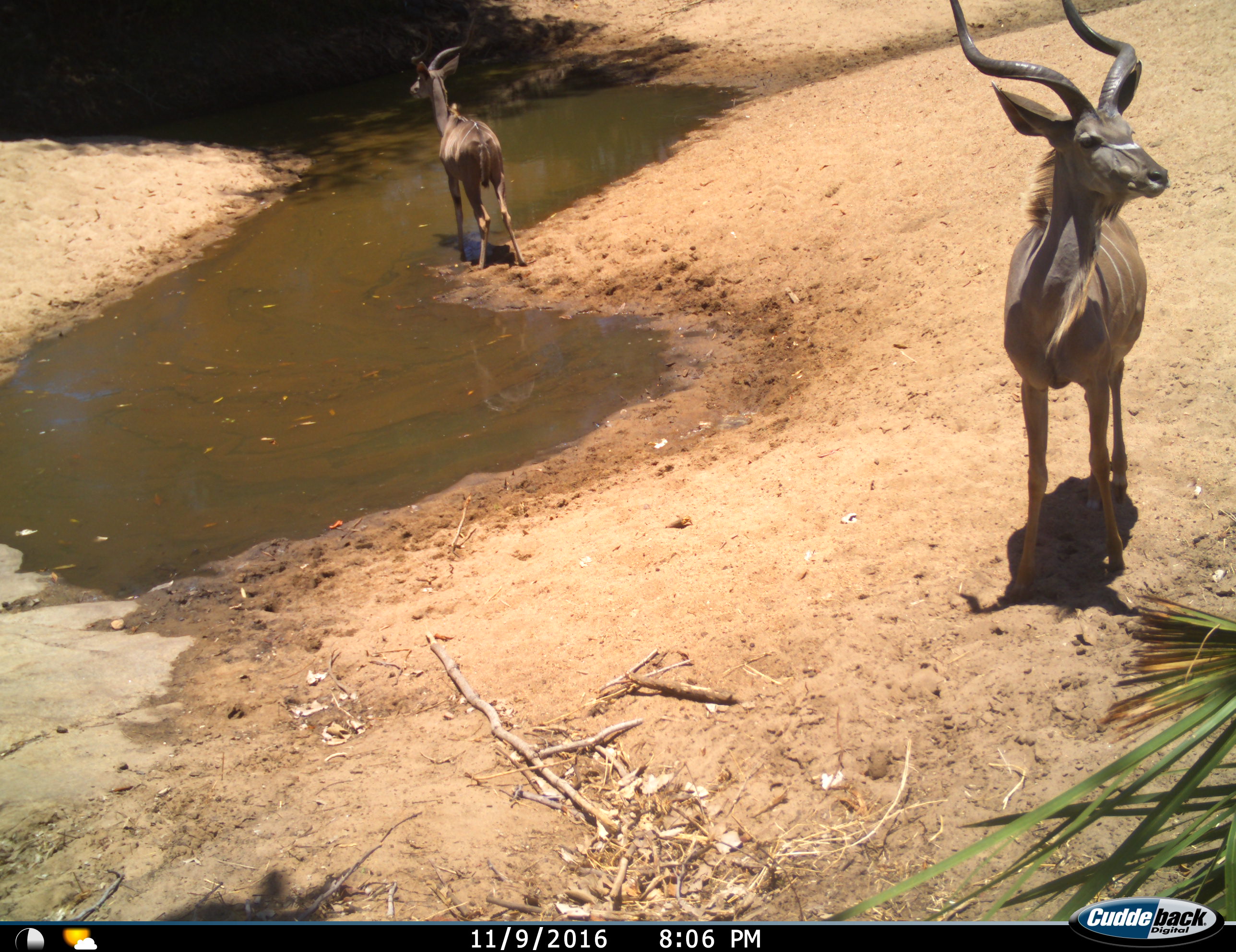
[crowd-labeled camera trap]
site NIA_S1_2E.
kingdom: Animalia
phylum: Chordata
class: Mammalia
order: Artiodactyla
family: Bovidae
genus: Tragelaphus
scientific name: Tragelaphus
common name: kudu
Kudu (Tragelaphus), count 2. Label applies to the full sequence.